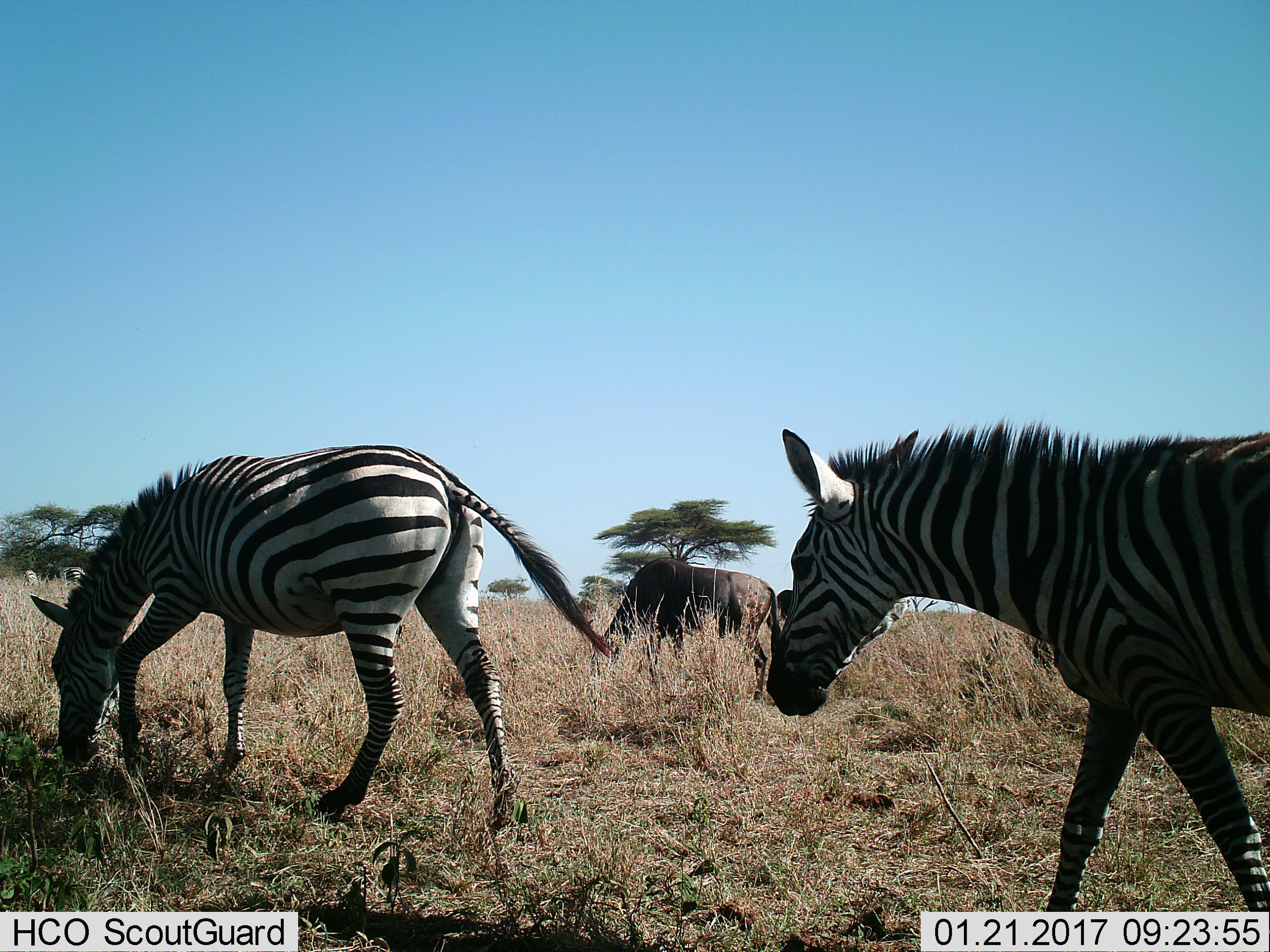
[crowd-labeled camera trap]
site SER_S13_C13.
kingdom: Animalia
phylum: Chordata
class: Mammalia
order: Artiodactyla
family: Bovidae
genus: Connochaetes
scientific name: Connochaetes taurinus taurinus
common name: blue wildebeest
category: wildebeestblue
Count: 2.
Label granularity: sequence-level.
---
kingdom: Animalia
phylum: Chordata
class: Mammalia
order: Perissodactyla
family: Equidae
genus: Equus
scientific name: Equus quagga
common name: plains zebra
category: zebraplains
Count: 4.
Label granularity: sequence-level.